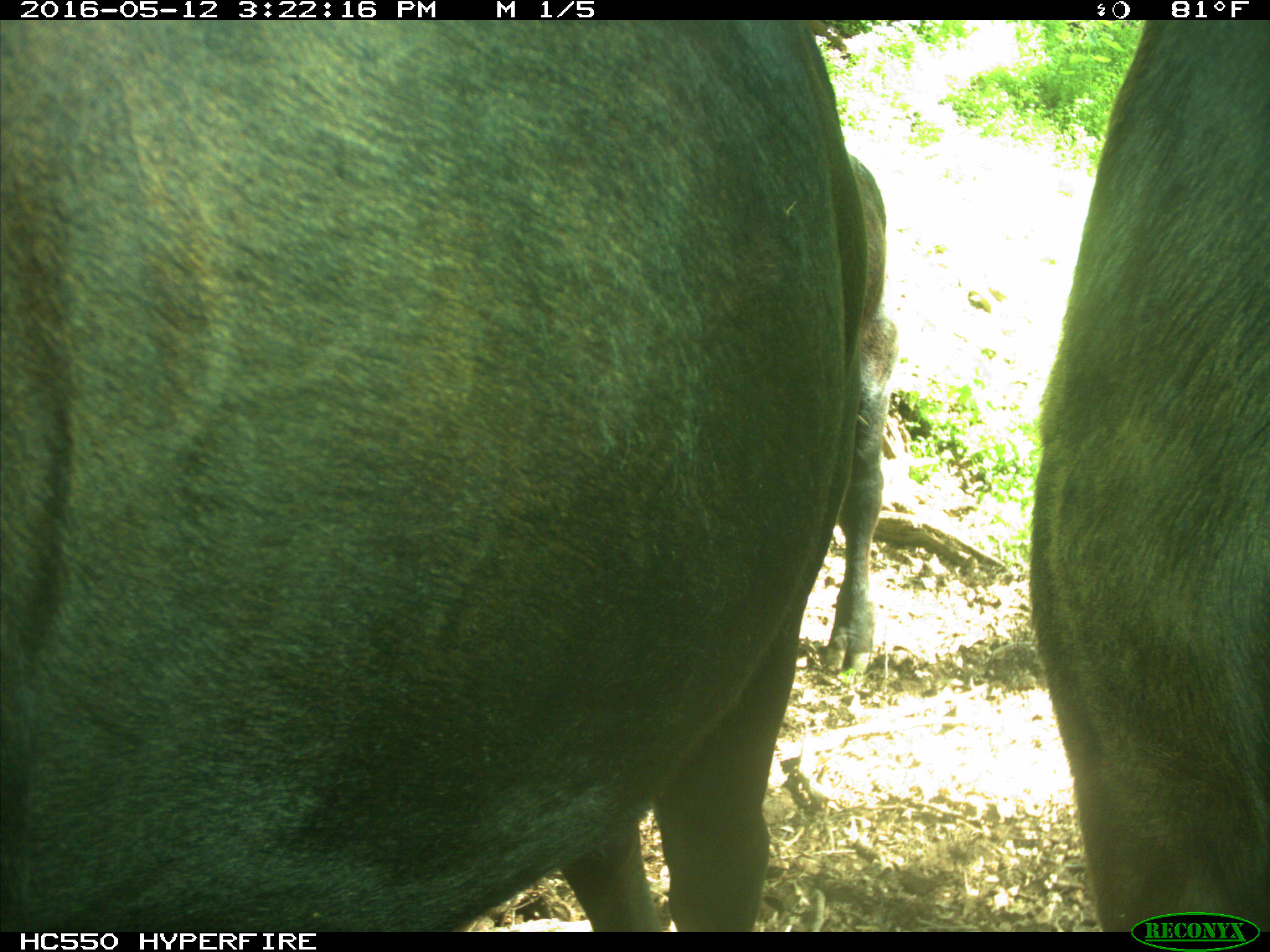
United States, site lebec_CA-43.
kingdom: Animalia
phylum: Chordata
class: Mammalia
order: Artiodactyla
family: Bovidae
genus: Bos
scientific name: Bos taurus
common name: domestic cow